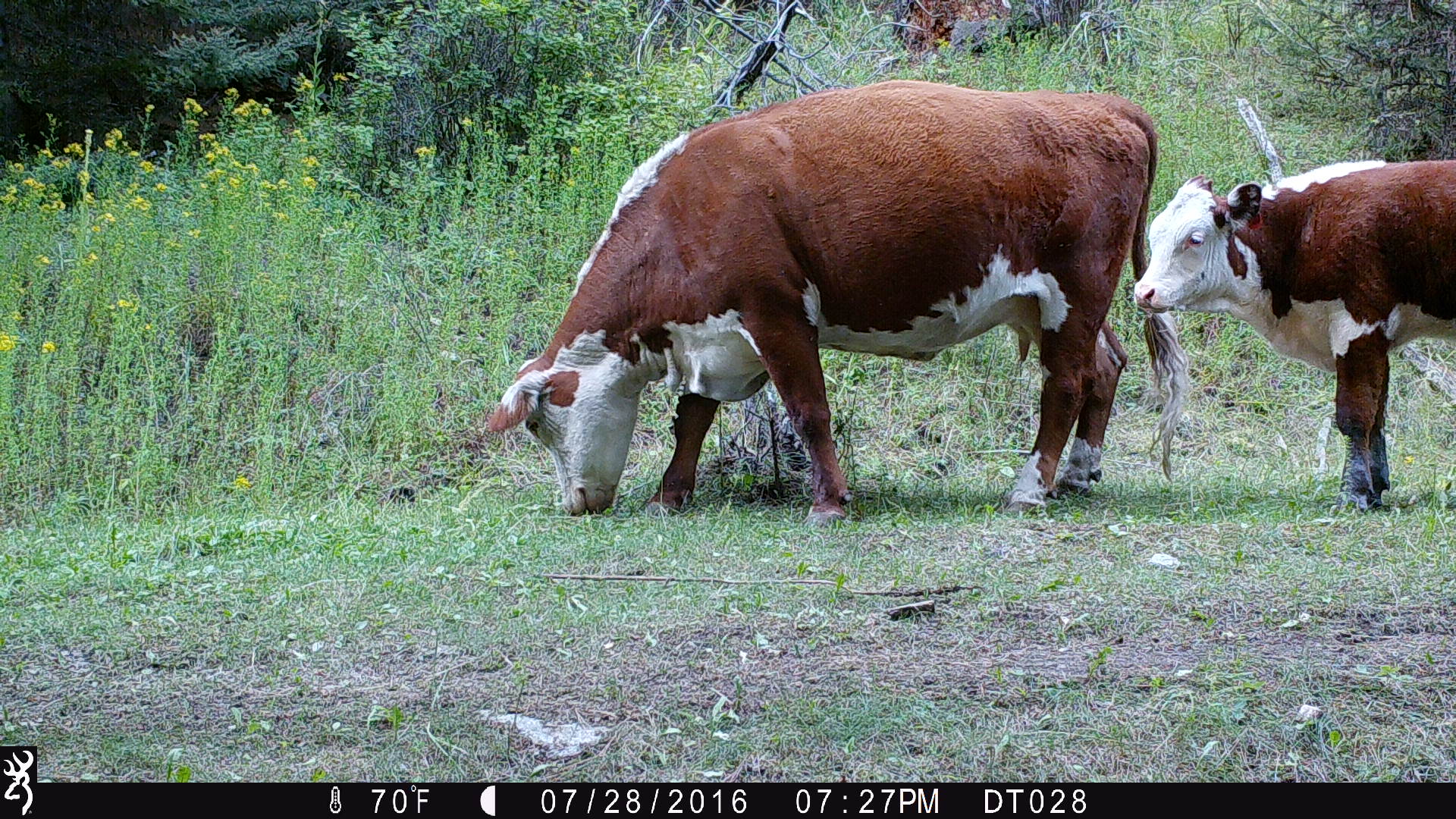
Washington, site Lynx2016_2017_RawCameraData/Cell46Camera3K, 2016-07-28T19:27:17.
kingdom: Animalia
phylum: Chordata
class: Mammalia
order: Artiodactyla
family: Bovidae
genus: Bos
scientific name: Bos taurus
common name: domestic cattle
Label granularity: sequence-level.